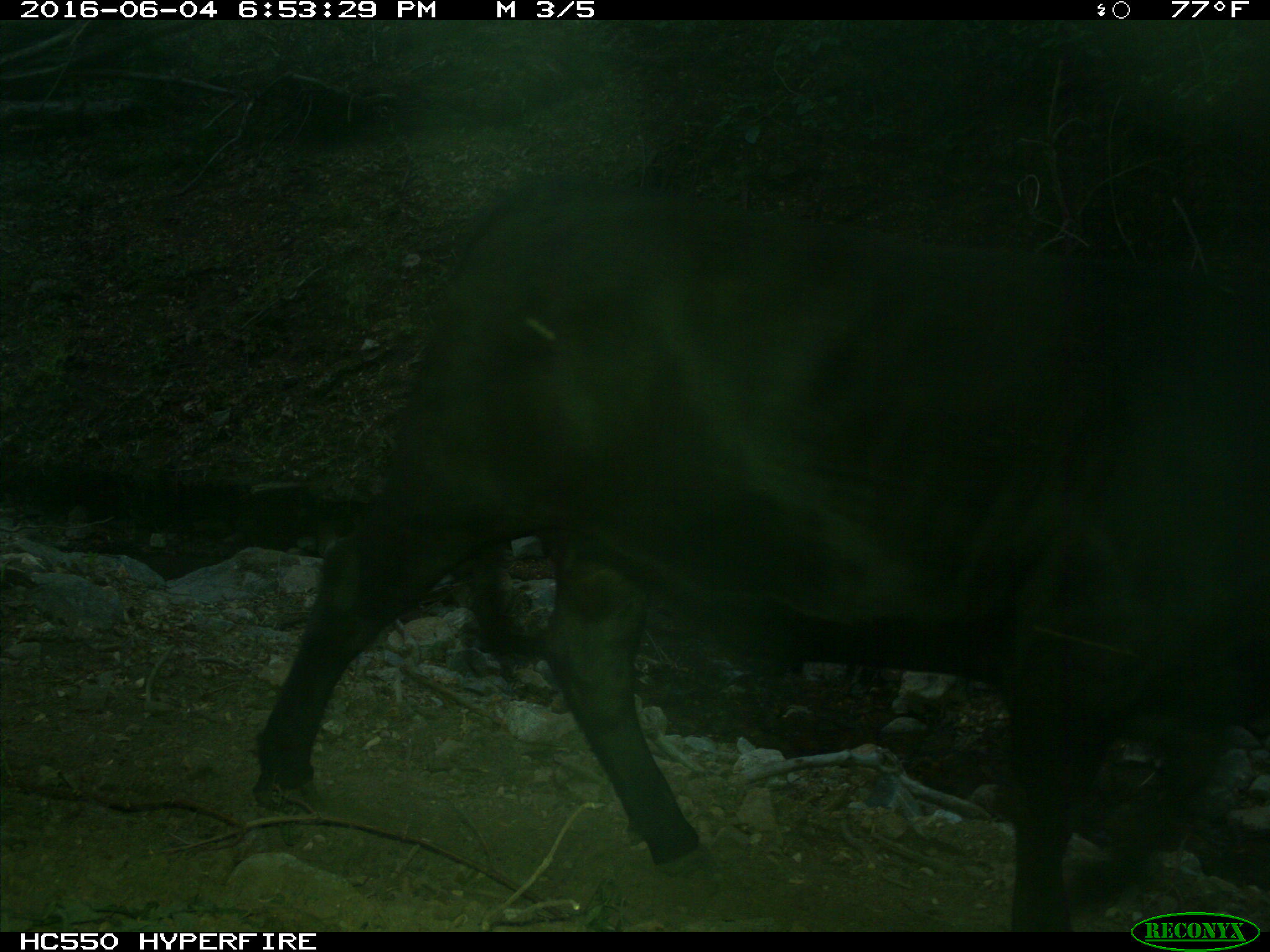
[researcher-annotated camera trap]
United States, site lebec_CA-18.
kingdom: Animalia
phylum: Chordata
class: Mammalia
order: Artiodactyla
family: Bovidae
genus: Bos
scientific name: Bos taurus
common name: domestic cow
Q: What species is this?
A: Bos taurus (domestic cow).